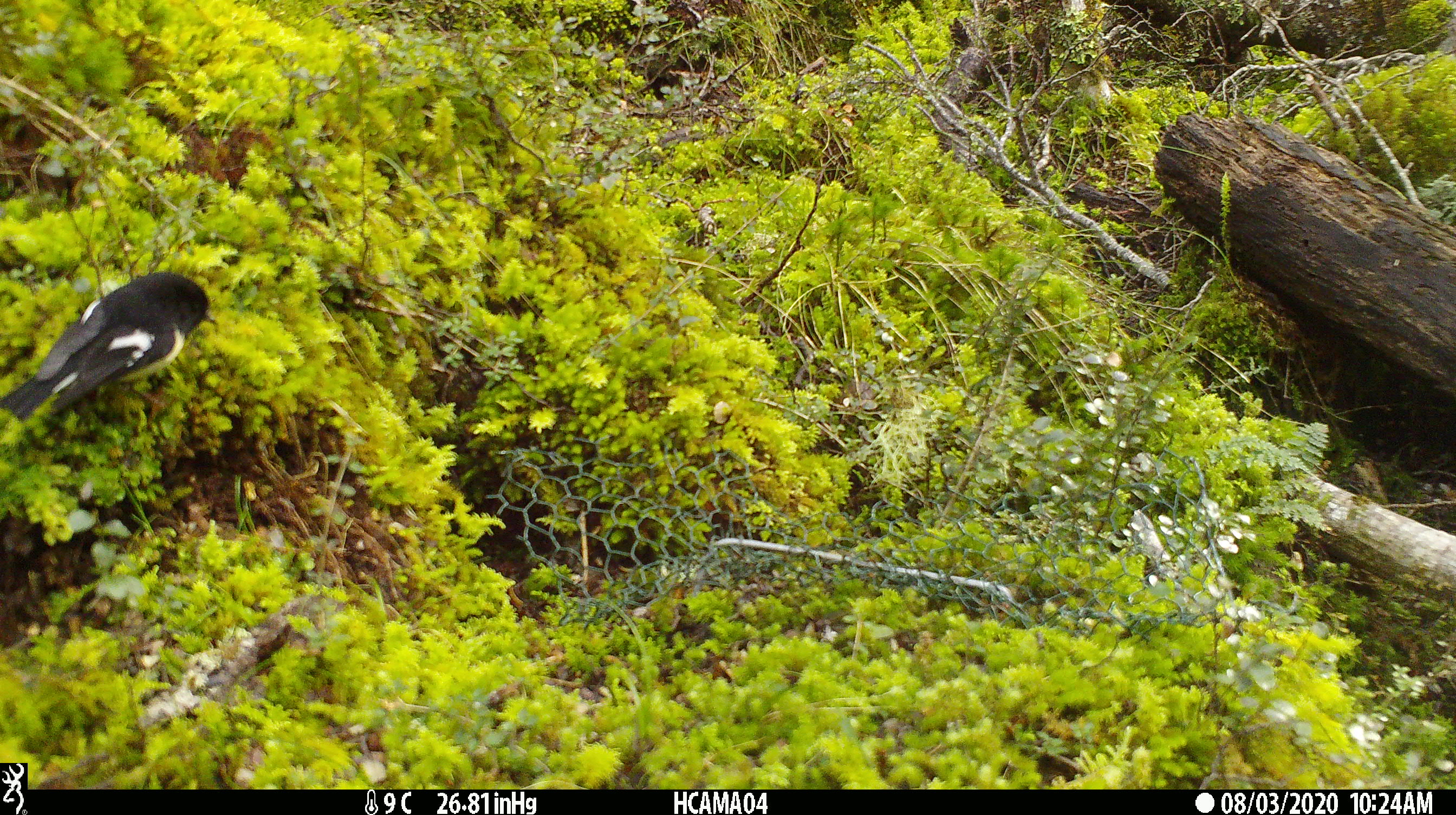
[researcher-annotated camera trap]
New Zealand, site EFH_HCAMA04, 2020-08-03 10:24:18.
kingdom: Animalia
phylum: Chordata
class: Aves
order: Passeriformes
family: Petroicidae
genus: Petroica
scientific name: Petroica macrocephala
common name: tomtit